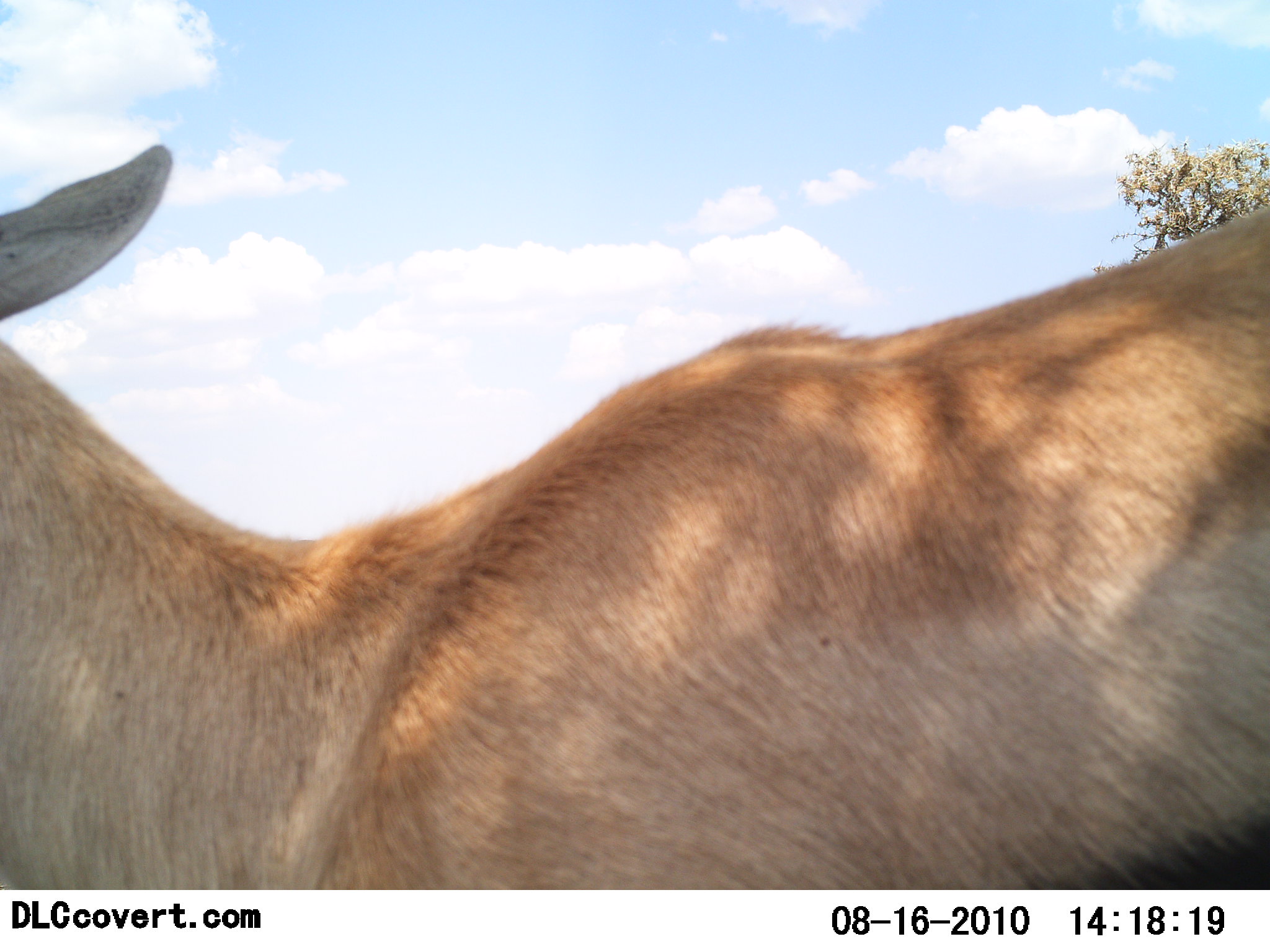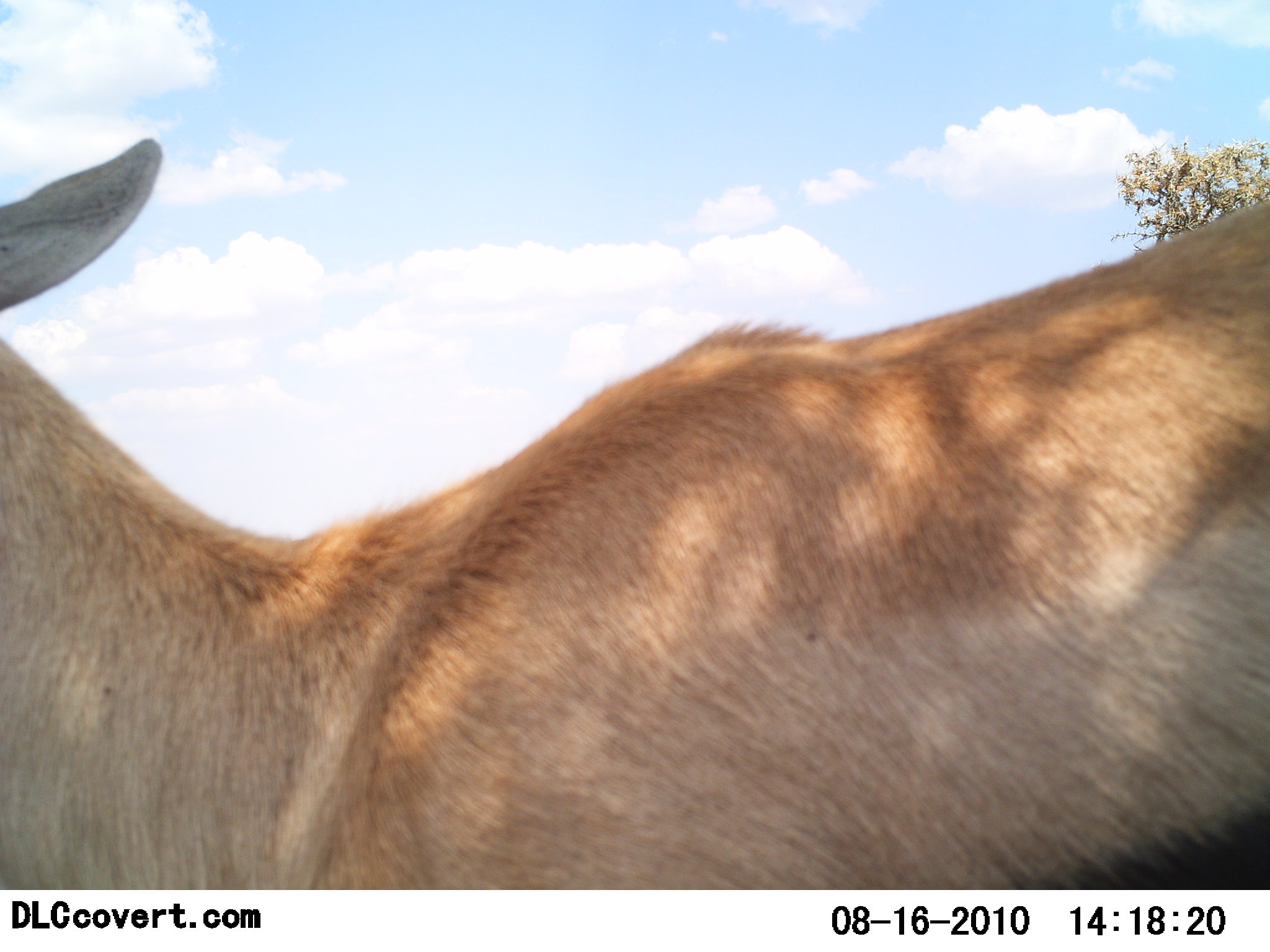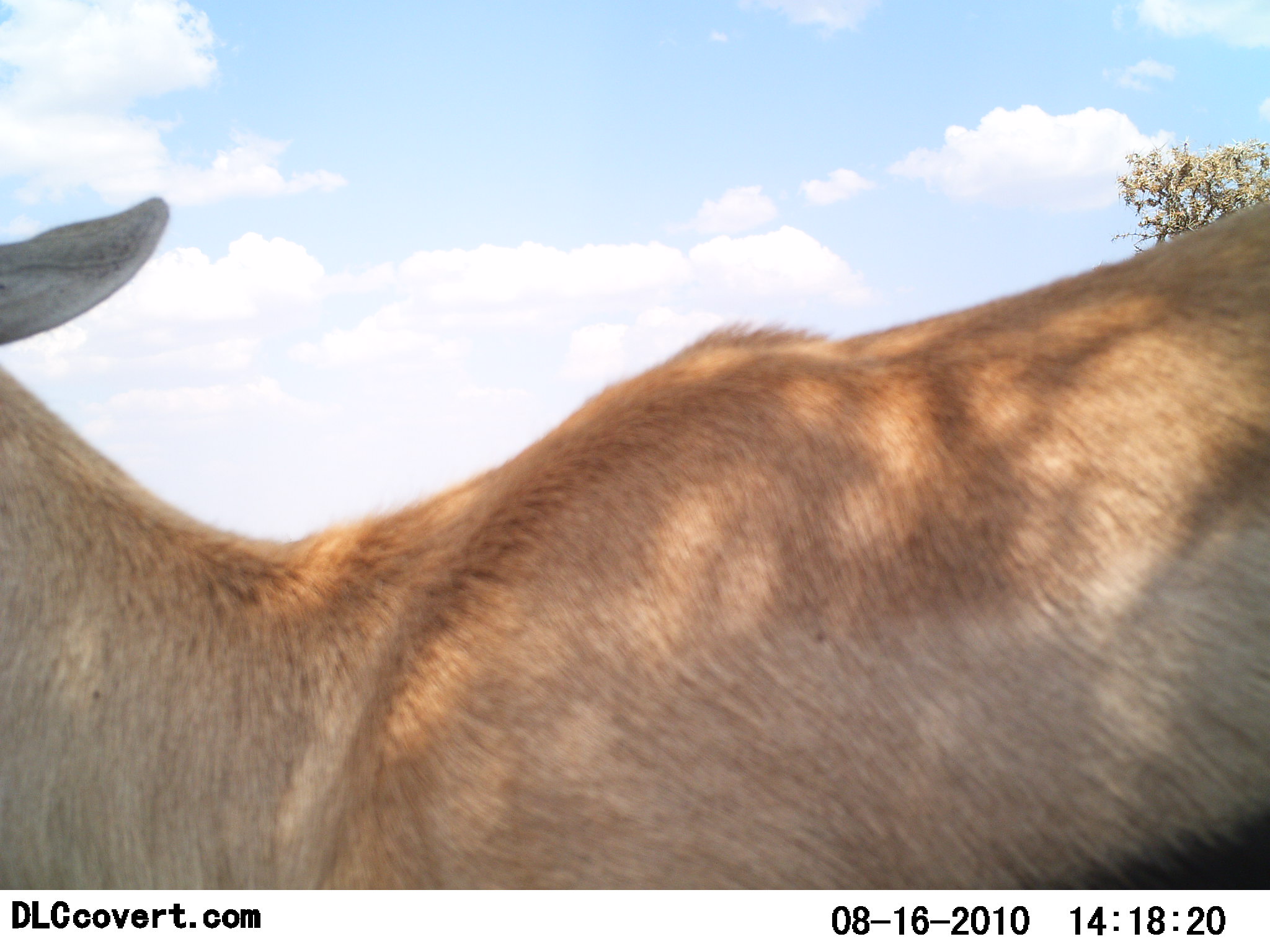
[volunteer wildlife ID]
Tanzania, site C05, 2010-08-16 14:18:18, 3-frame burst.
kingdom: Animalia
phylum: Chordata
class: Mammalia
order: Artiodactyla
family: Bovidae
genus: Eudorcas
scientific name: Eudorcas thomsonii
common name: thomson's gazelle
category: gazellethomsons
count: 1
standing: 77%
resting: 0%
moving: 15%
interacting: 0%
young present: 0%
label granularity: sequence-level